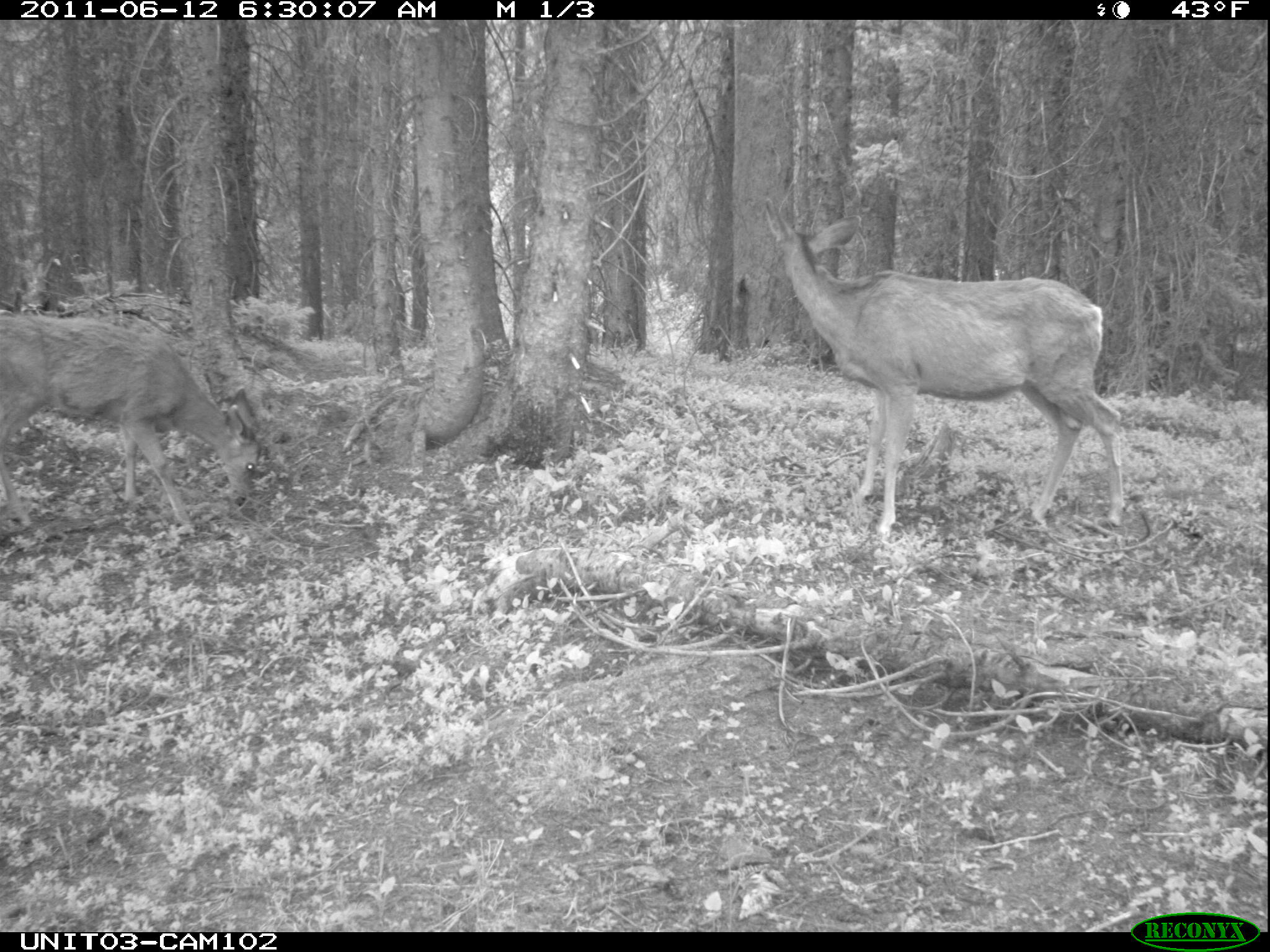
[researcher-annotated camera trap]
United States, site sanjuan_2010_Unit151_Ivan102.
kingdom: Animalia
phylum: Chordata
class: Mammalia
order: Artiodactyla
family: Cervidae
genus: Odocoileus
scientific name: Odocoileus hemionus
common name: mule deer